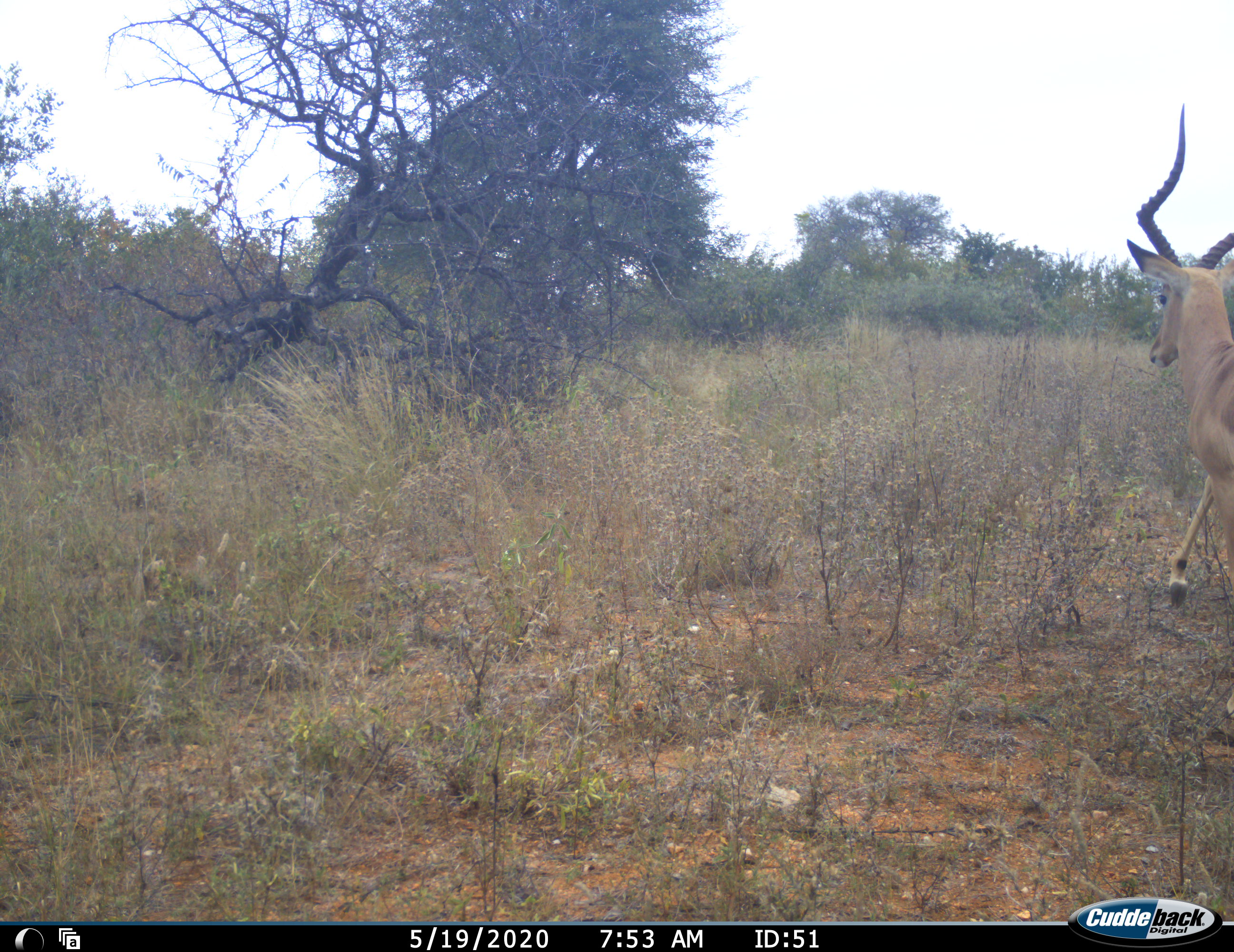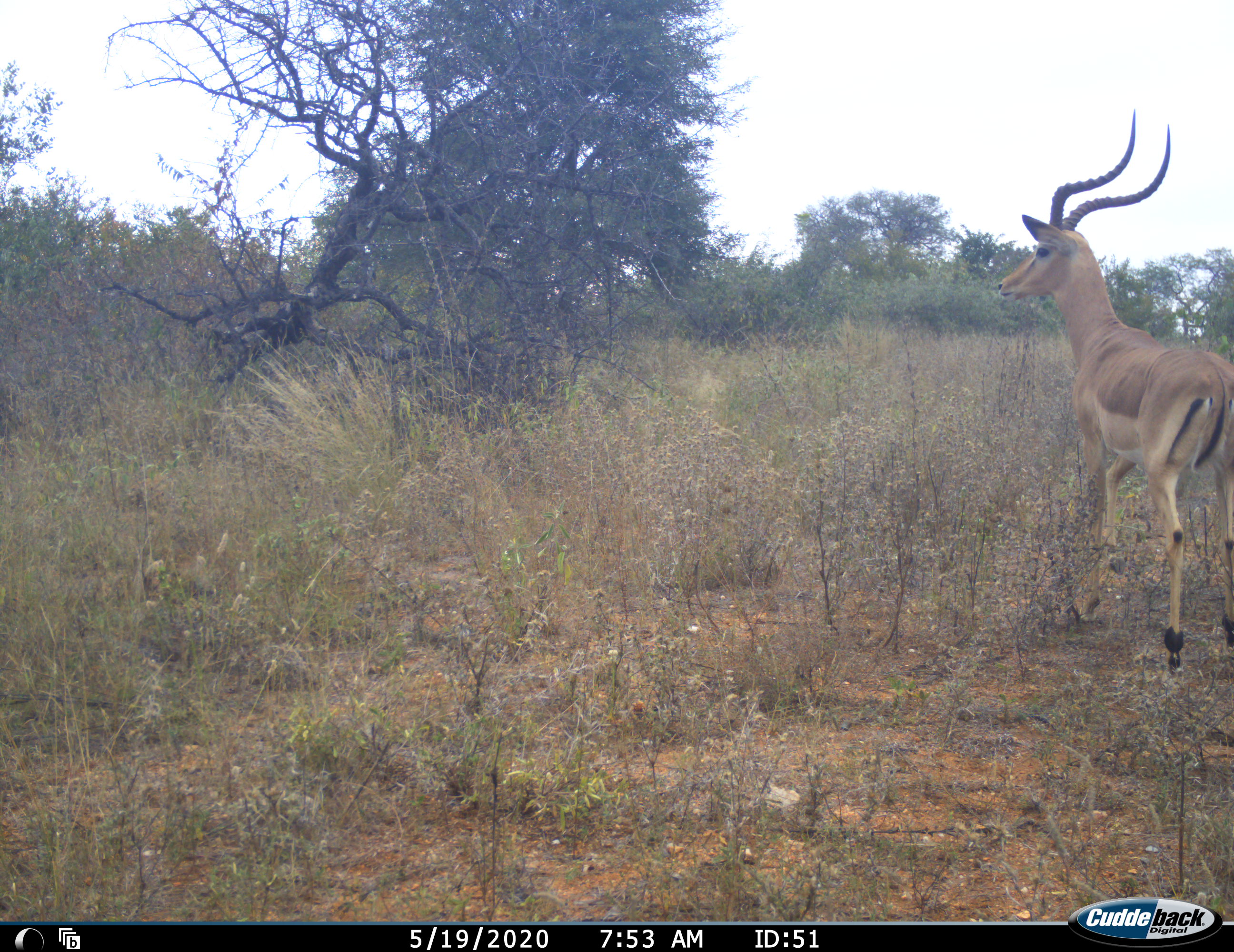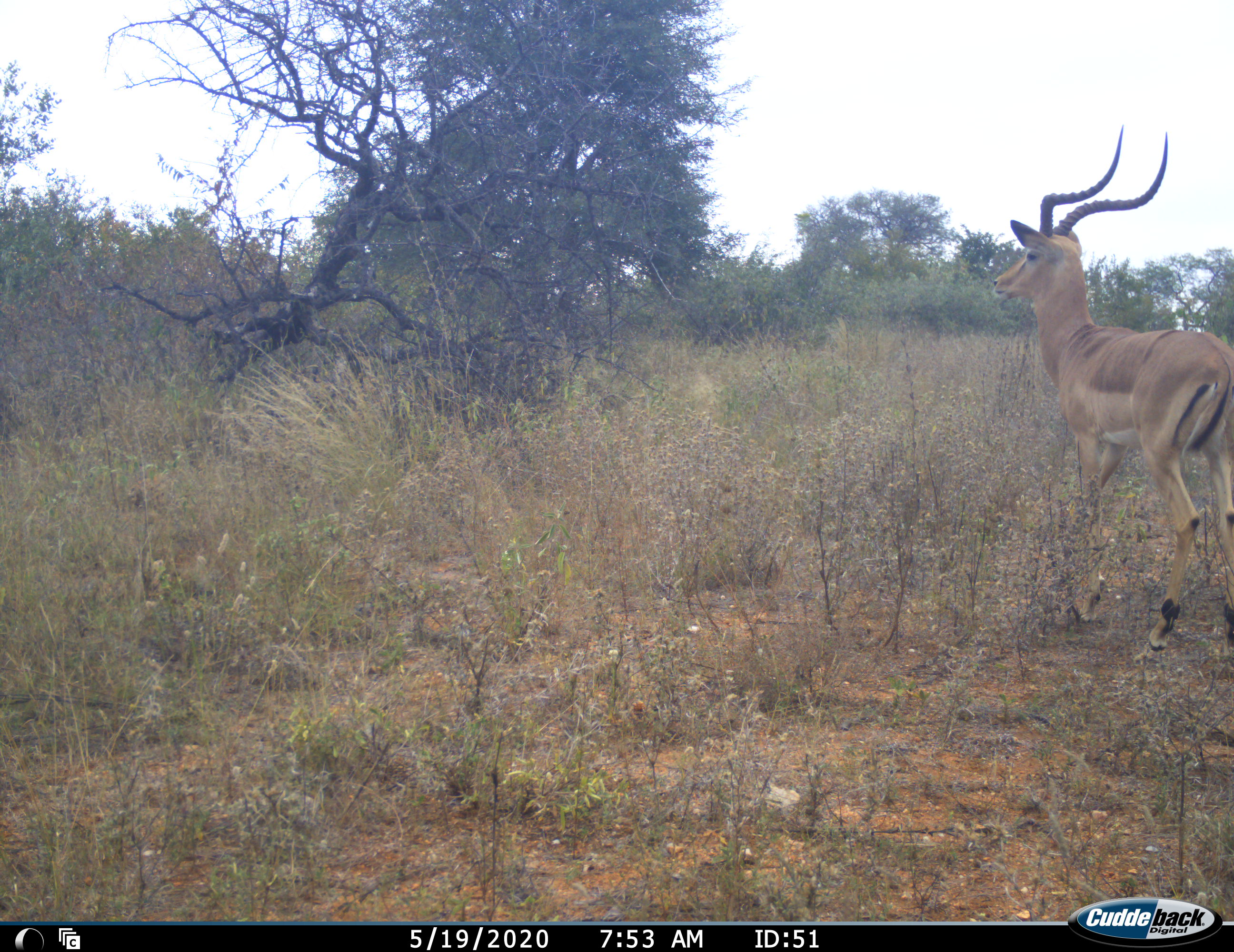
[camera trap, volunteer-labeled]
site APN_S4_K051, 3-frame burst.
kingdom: Animalia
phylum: Chordata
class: Mammalia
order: Artiodactyla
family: Bovidae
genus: Aepyceros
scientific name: Aepyceros melampus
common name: impala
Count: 1.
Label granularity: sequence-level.